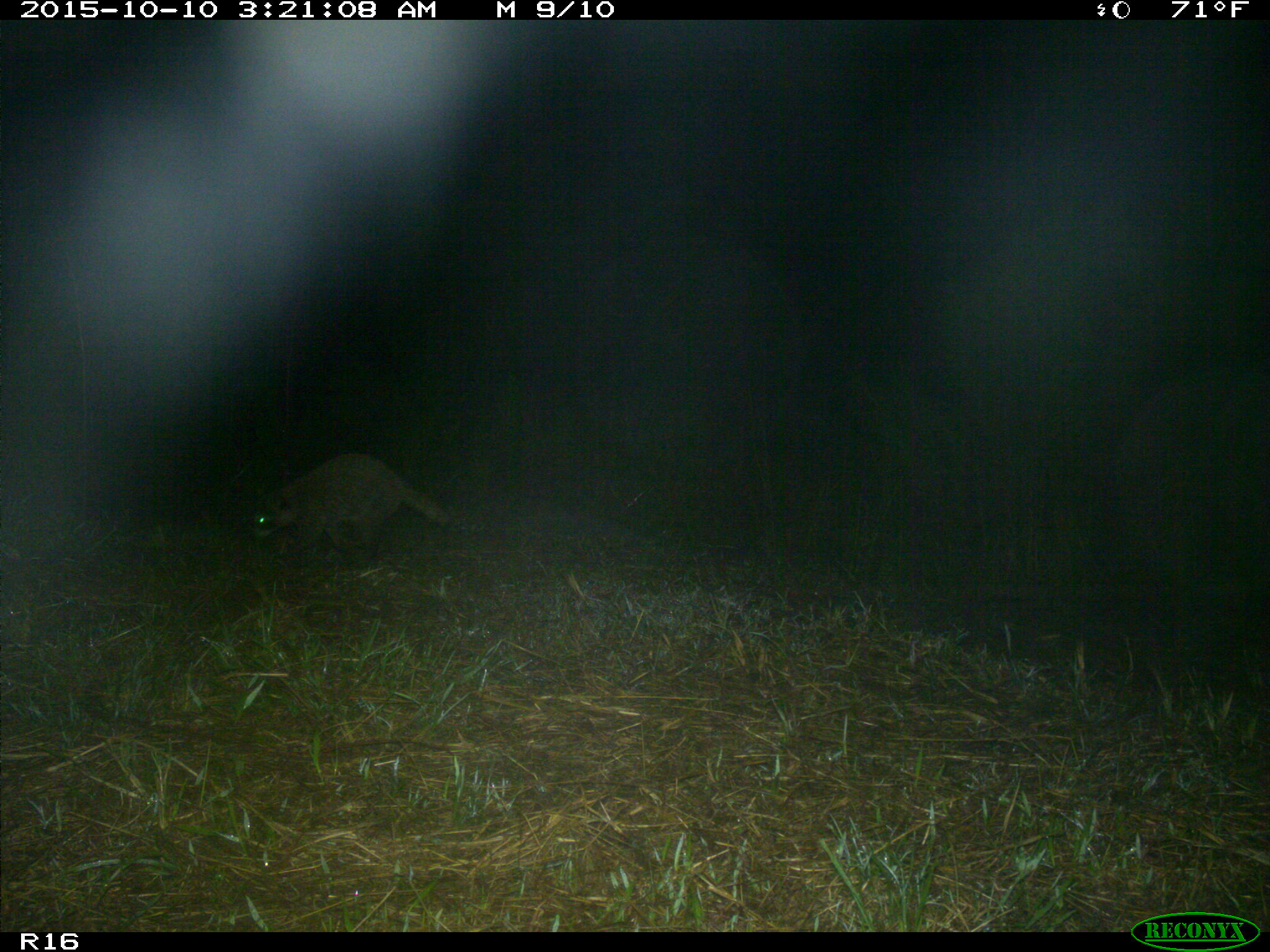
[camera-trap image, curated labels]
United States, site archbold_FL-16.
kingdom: Animalia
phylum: Chordata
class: Mammalia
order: Carnivora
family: Procyonidae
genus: Procyon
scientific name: Procyon lotor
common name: common raccoon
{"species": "Procyon lotor (common raccoon)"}